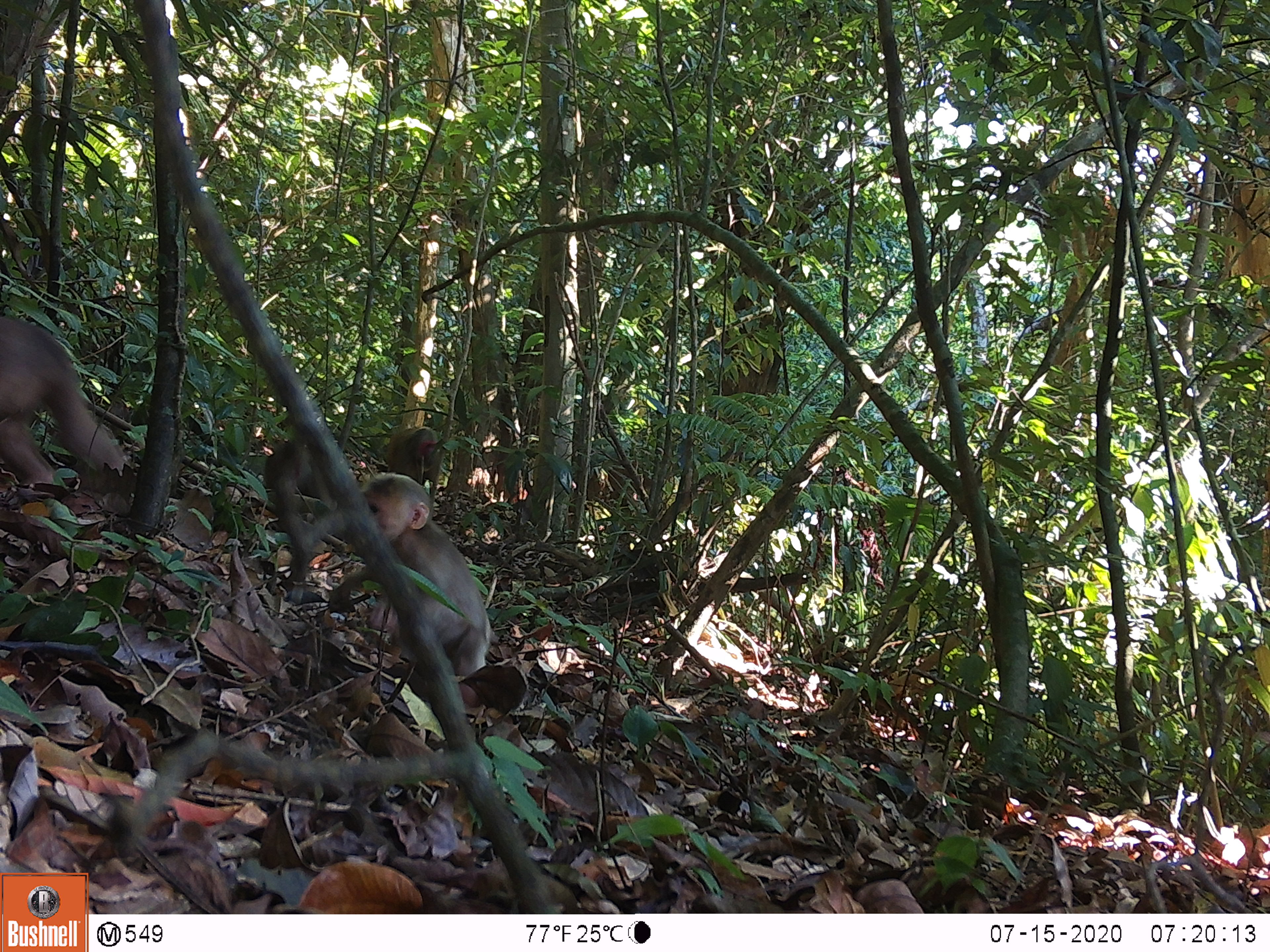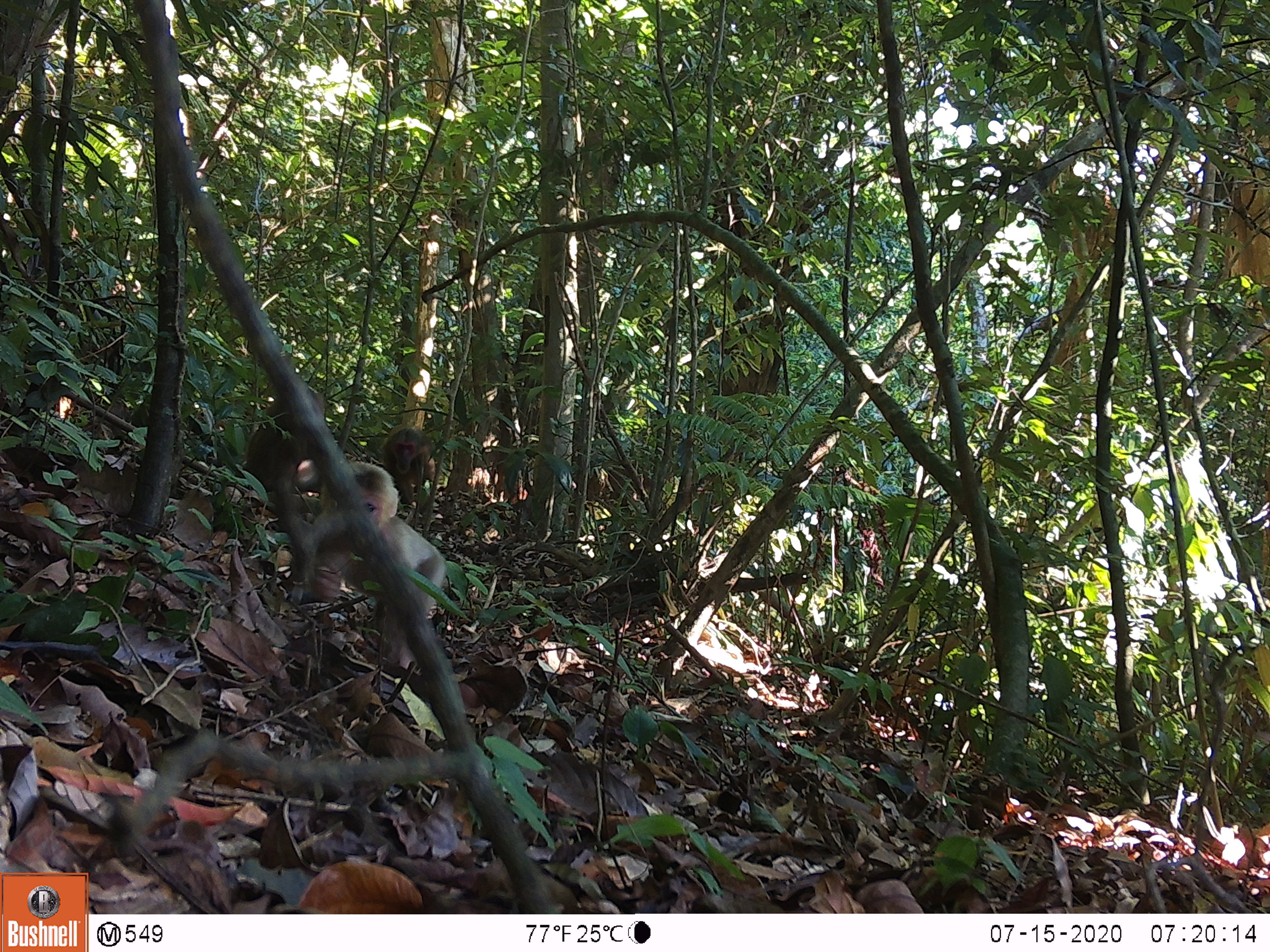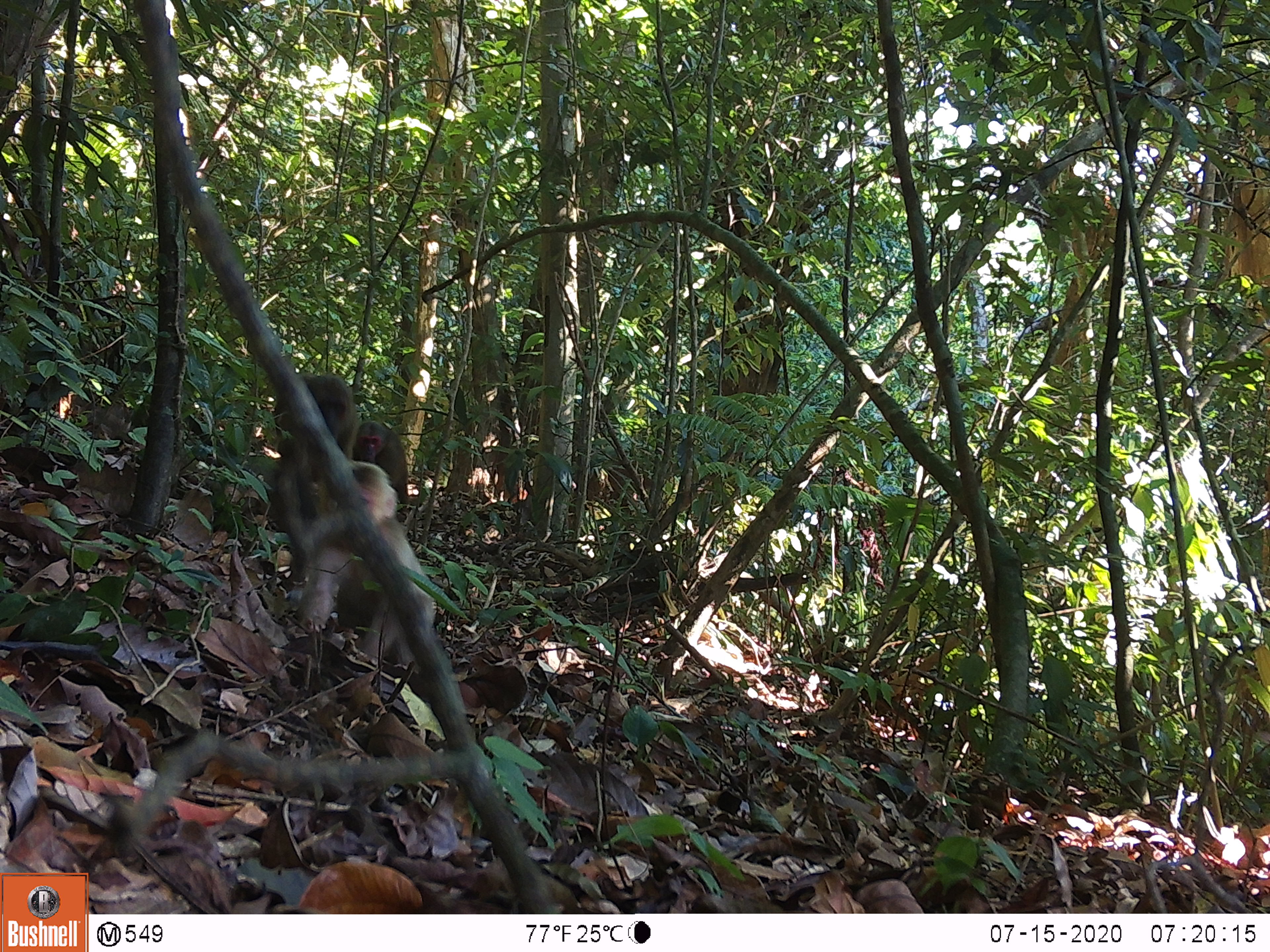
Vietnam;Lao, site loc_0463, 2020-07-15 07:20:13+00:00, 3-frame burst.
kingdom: Animalia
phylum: Chordata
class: Mammalia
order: Primates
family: Cercopithecidae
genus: Macaca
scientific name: Macaca arctoides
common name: stump-tailed macaque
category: stump tailed macaque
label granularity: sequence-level